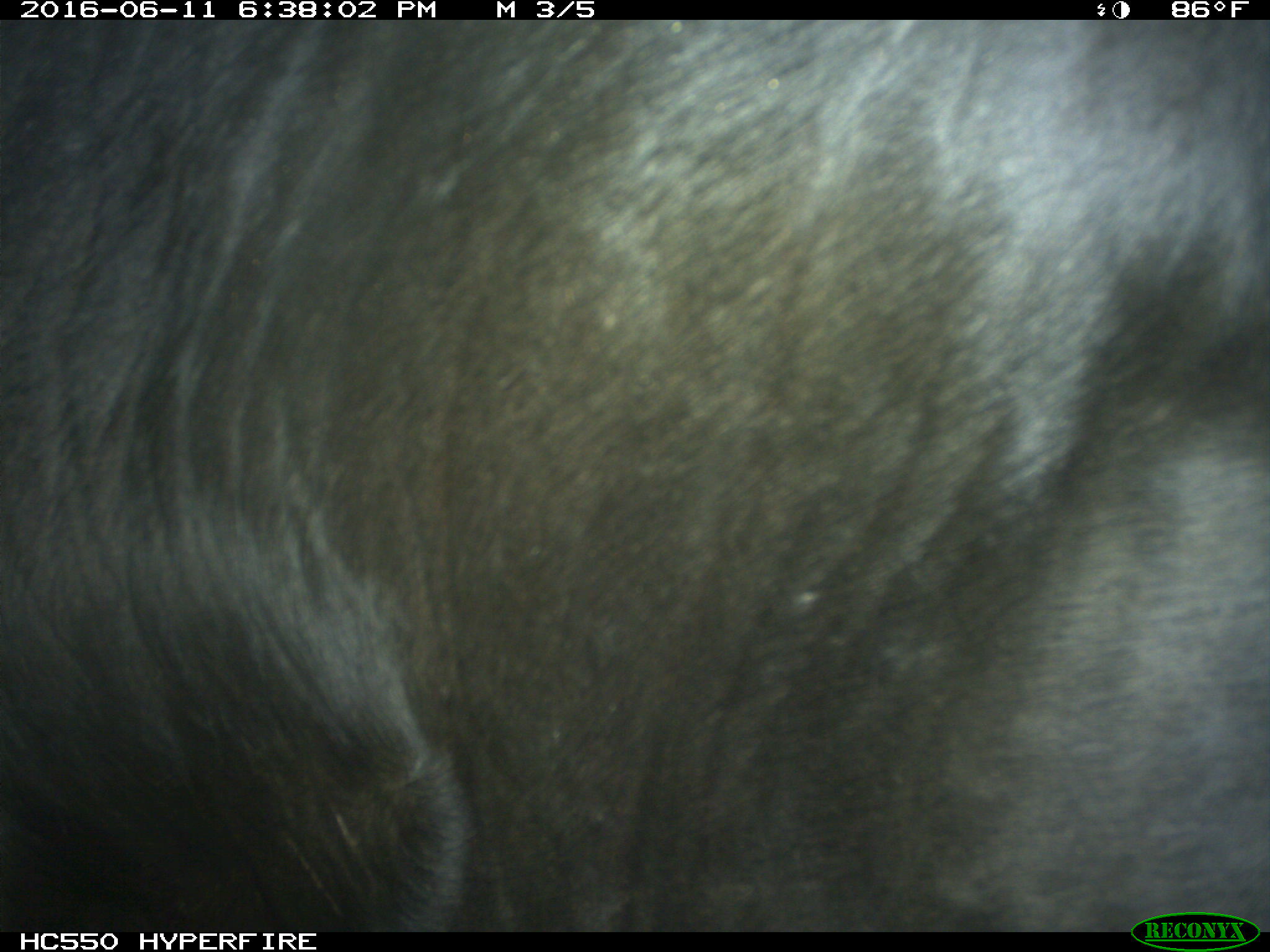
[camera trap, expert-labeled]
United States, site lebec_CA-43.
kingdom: Animalia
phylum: Chordata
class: Mammalia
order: Artiodactyla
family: Bovidae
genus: Bos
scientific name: Bos taurus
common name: domestic cow